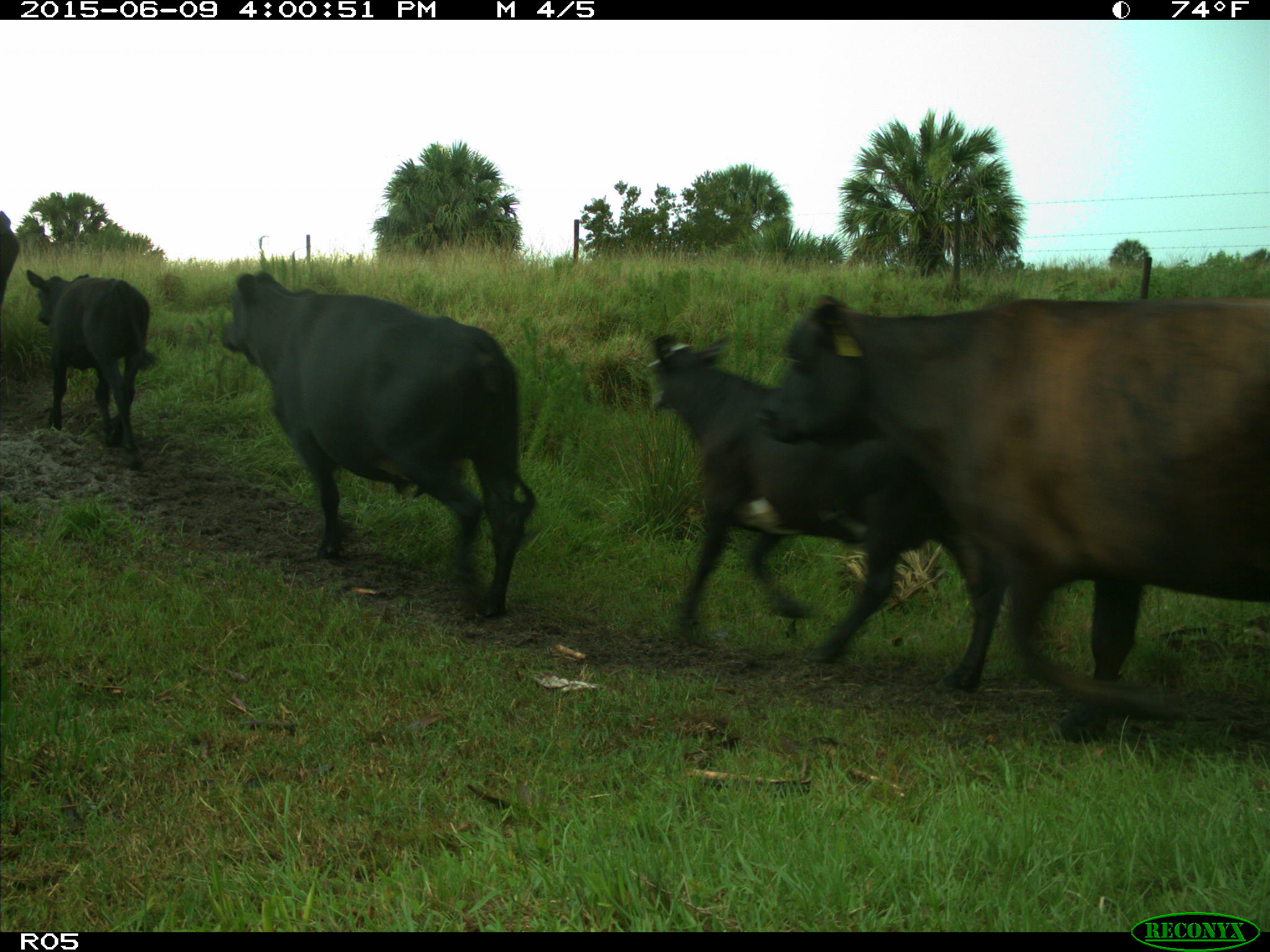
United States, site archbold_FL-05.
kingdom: Animalia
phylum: Chordata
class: Mammalia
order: Artiodactyla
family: Bovidae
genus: Bos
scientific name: Bos taurus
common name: domestic cow